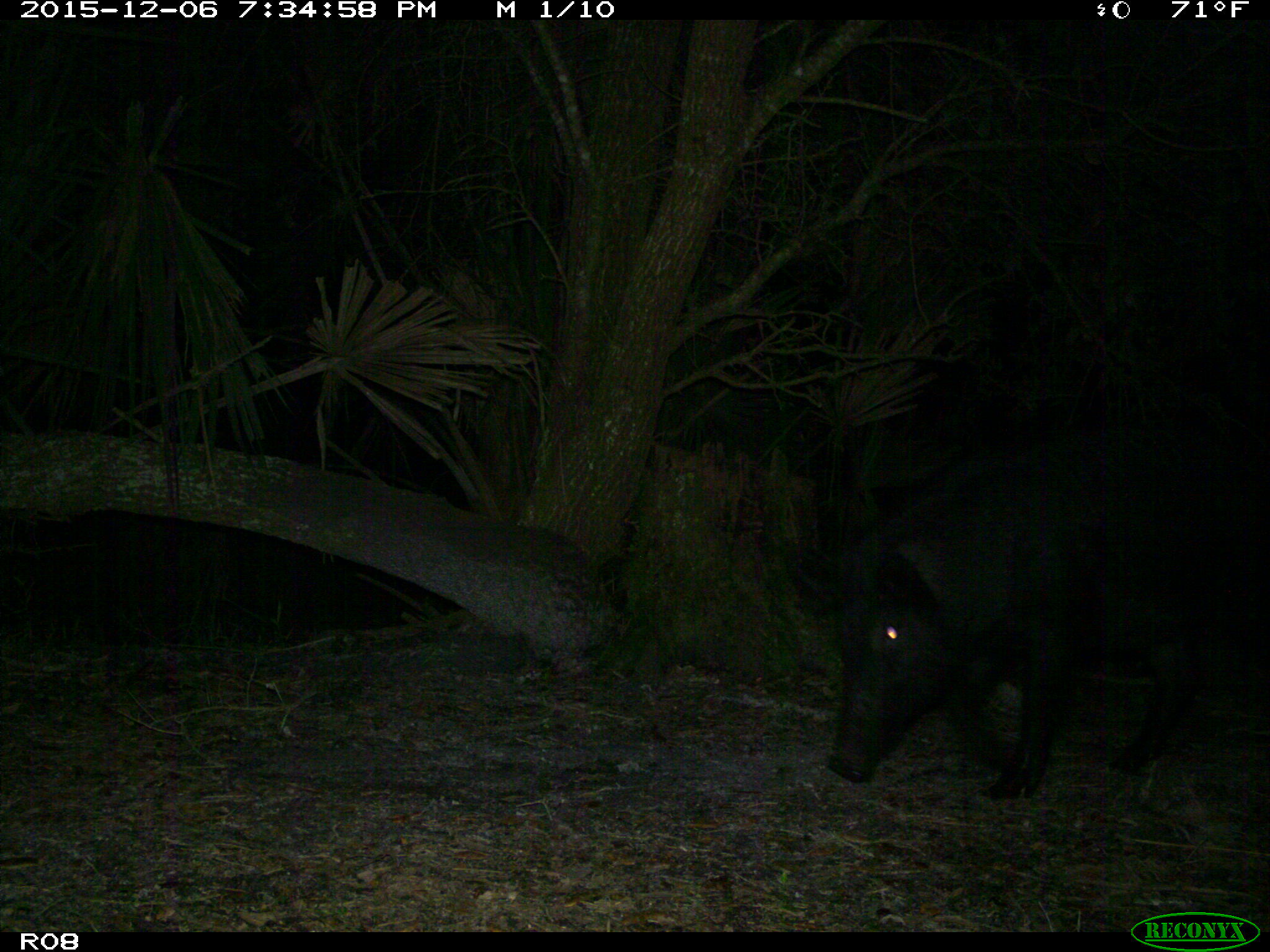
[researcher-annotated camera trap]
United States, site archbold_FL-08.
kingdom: Animalia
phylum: Chordata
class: Mammalia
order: Artiodactyla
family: Suidae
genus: Sus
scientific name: Sus scrofa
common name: wild boar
Sus scrofa (wild boar).